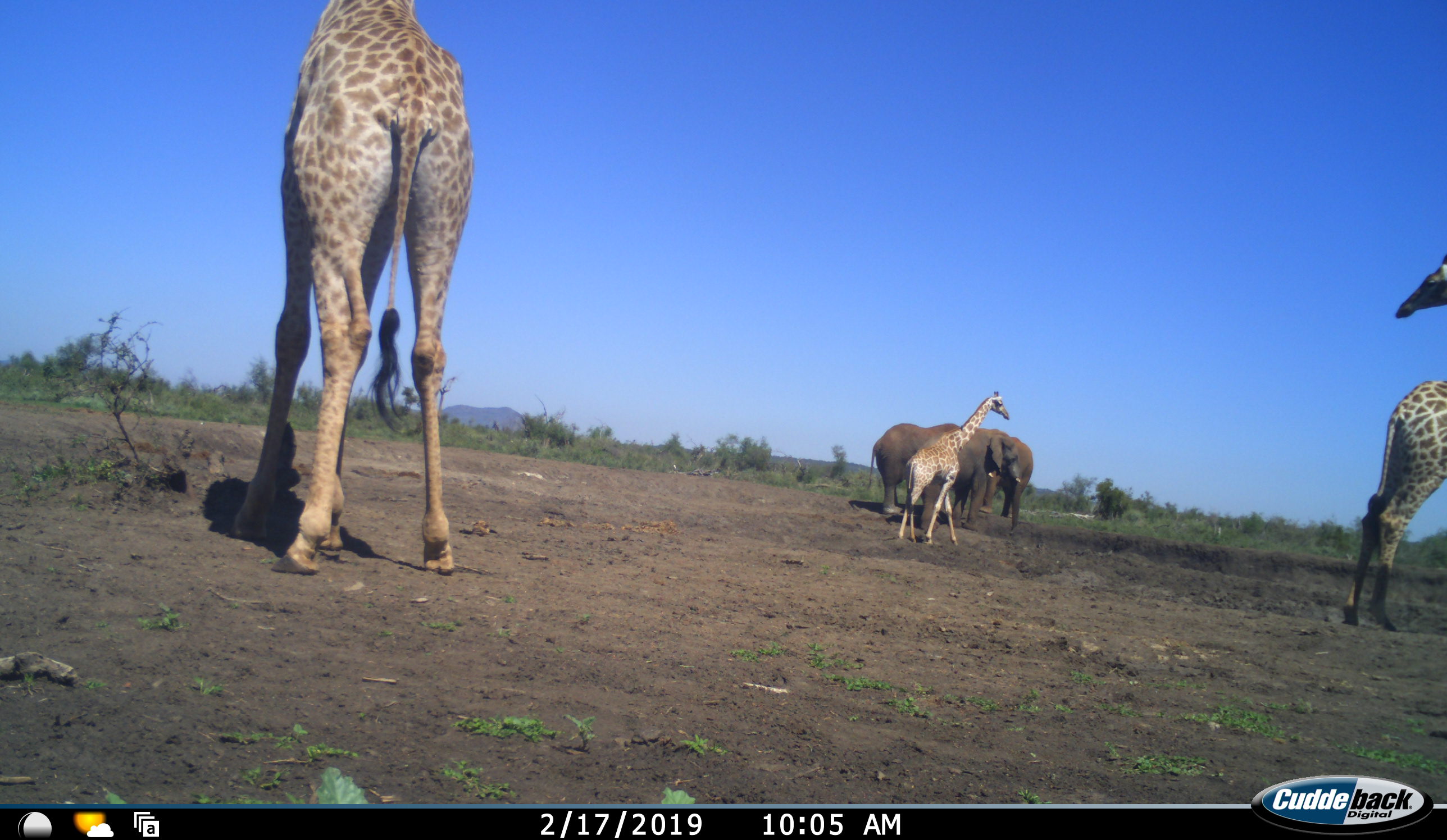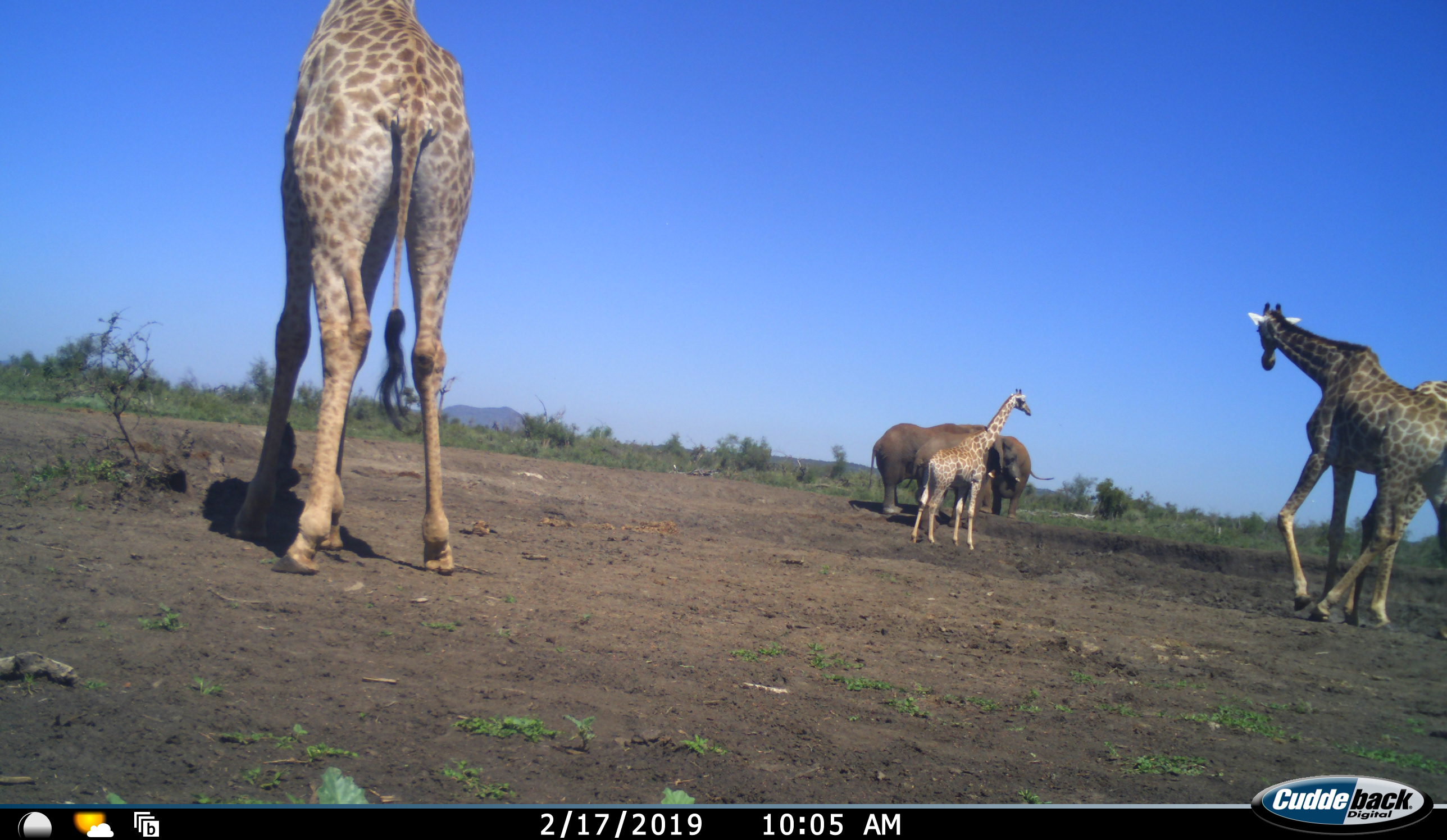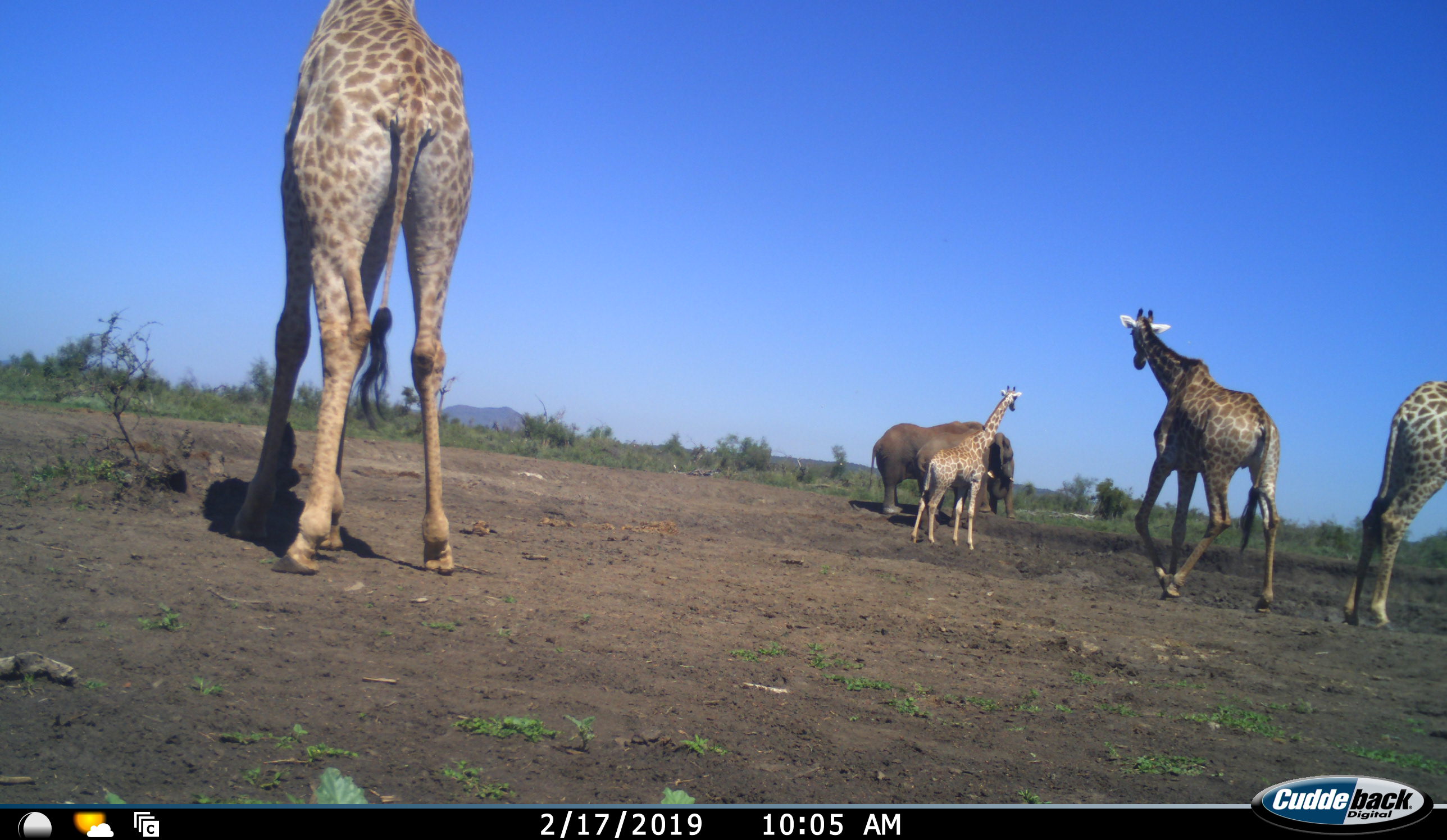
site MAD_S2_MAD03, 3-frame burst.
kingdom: Animalia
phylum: Chordata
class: Mammalia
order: Proboscidea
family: Elephantidae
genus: Loxodonta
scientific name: Loxodonta africana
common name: african bush elephant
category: elephant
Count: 2.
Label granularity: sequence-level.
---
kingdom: Animalia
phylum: Chordata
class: Mammalia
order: Artiodactyla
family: Giraffidae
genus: Giraffa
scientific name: Giraffa camelopardalis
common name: giraffe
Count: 4.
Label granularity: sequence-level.